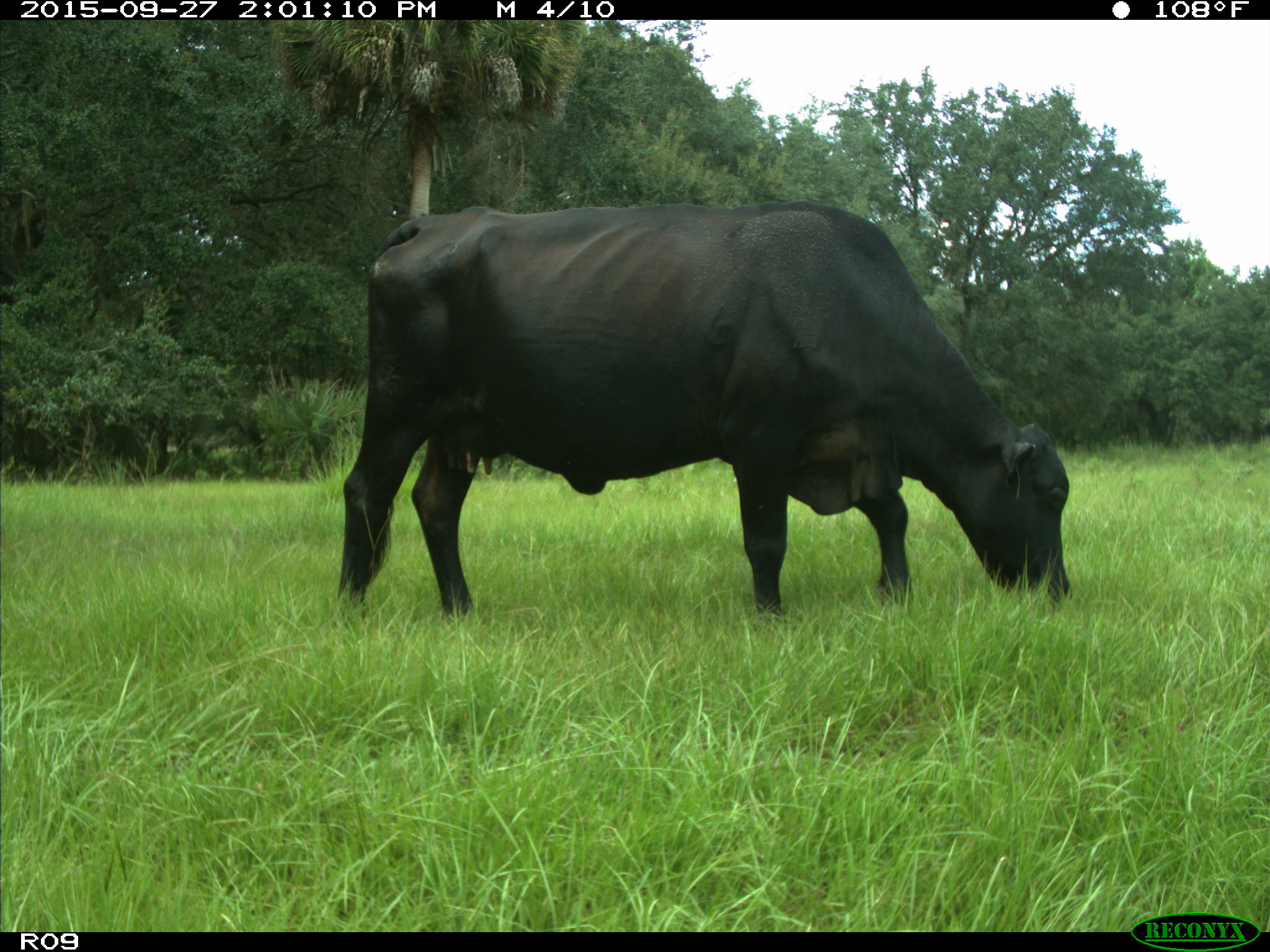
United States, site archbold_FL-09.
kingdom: Animalia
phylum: Chordata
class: Mammalia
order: Artiodactyla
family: Bovidae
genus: Bos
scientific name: Bos taurus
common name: domestic cow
Bos taurus (domestic cow).